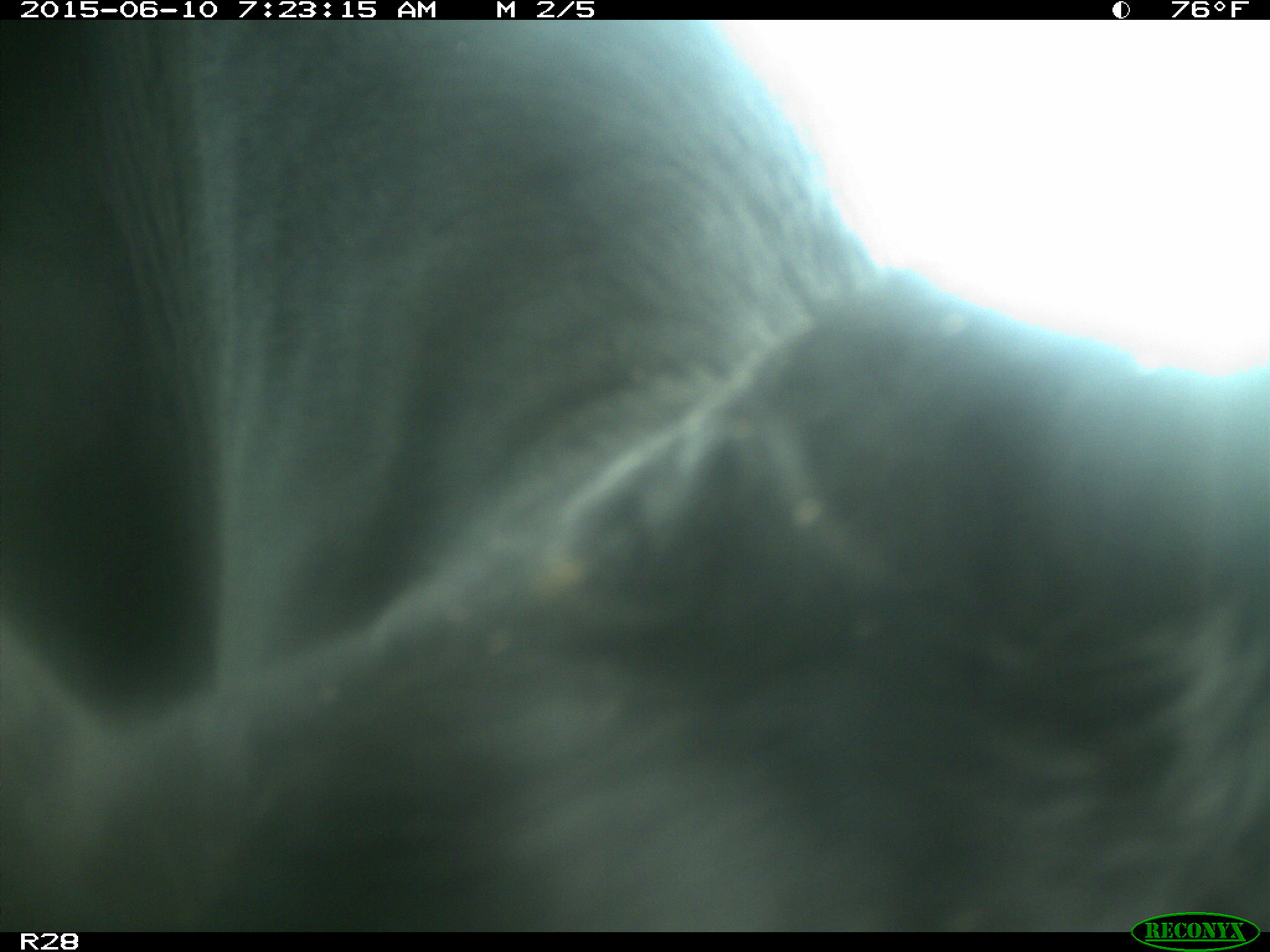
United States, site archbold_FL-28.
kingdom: Animalia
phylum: Chordata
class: Mammalia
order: Artiodactyla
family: Bovidae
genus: Bos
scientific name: Bos taurus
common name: domestic cow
Bos taurus (domestic cow).